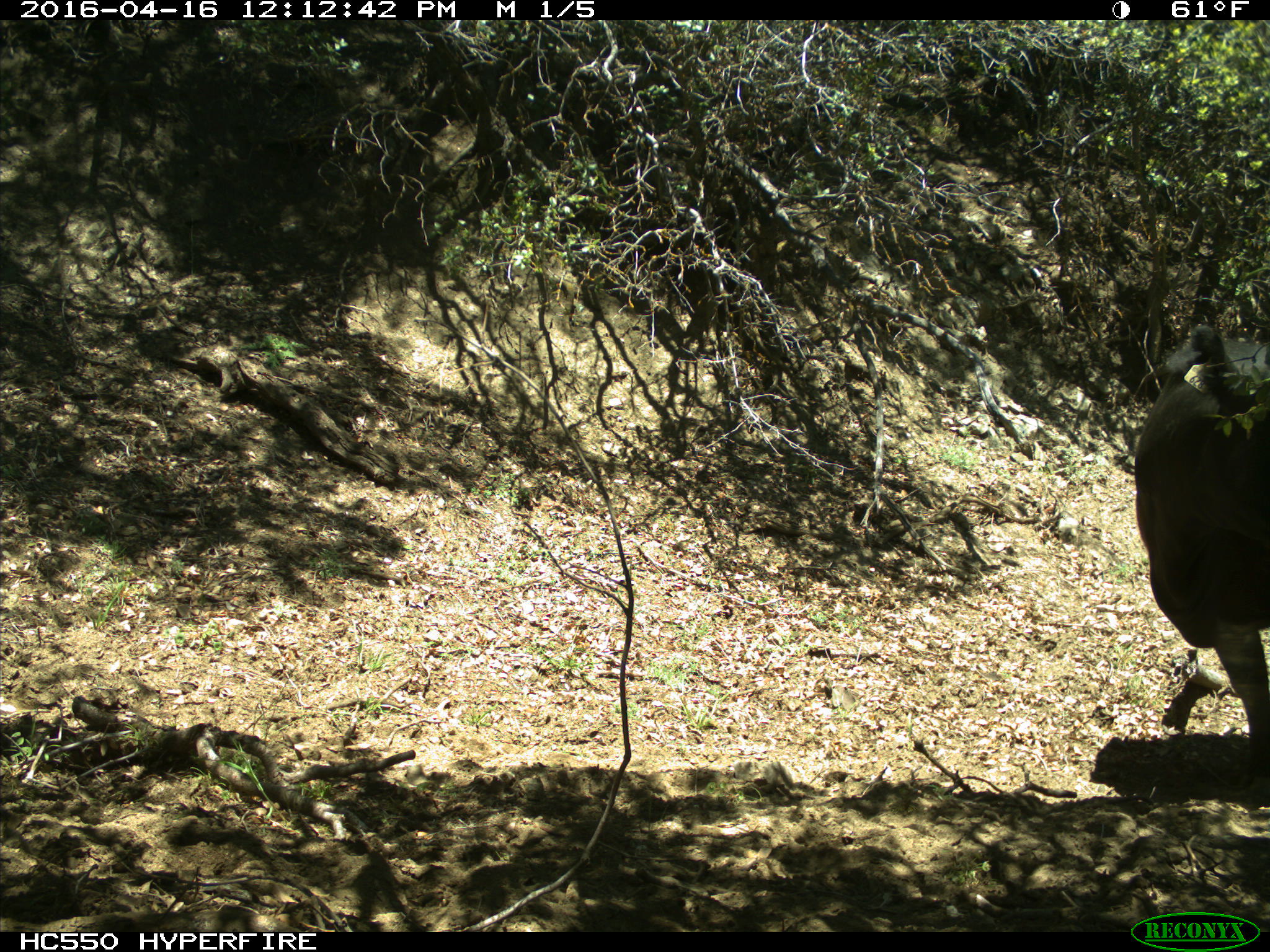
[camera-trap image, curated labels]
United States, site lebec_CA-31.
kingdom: Animalia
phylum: Chordata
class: Mammalia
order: Artiodactyla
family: Bovidae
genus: Bos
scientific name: Bos taurus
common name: domestic cow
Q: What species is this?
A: Bos taurus (domestic cow).